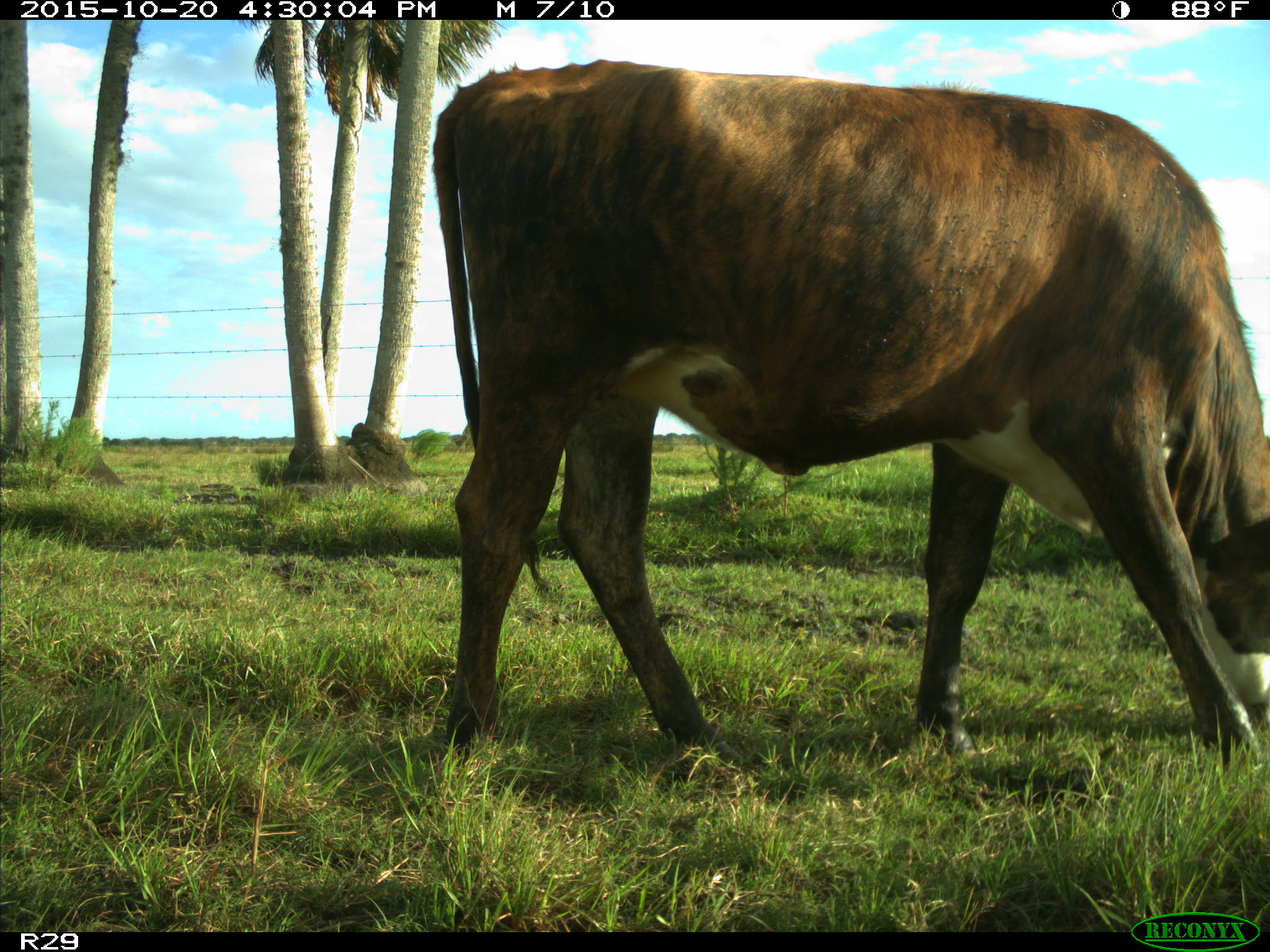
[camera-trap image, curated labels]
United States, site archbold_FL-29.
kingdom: Animalia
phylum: Chordata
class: Mammalia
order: Artiodactyla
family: Bovidae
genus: Bos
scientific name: Bos taurus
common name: domestic cow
Bos taurus (domestic cow).